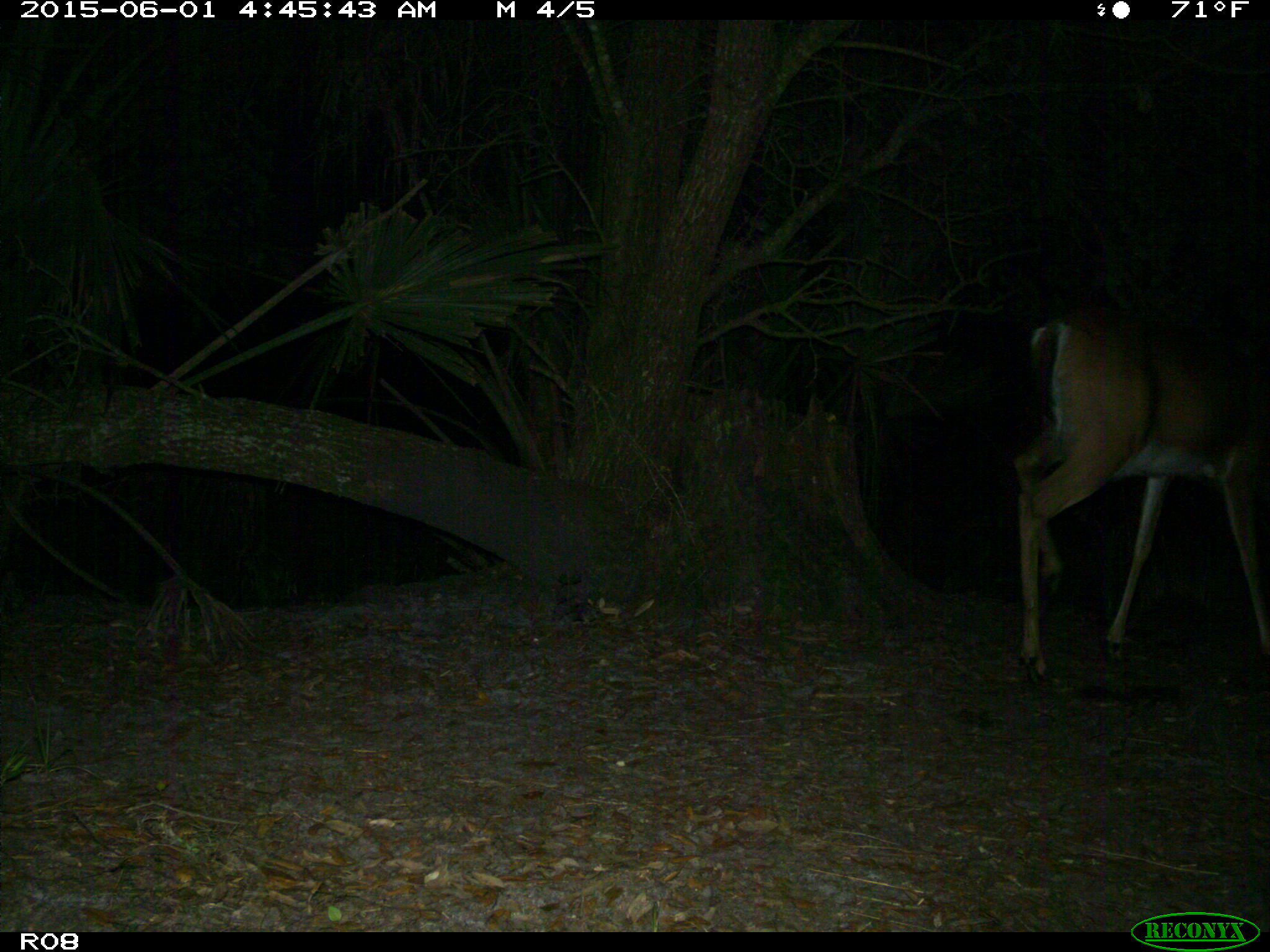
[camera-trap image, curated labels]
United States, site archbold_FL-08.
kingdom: Animalia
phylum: Chordata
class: Mammalia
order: Artiodactyla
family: Cervidae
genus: Odocoileus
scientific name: Odocoileus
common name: deer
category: unidentified deer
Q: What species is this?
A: Unidentified deer (deer) (Odocoileus).